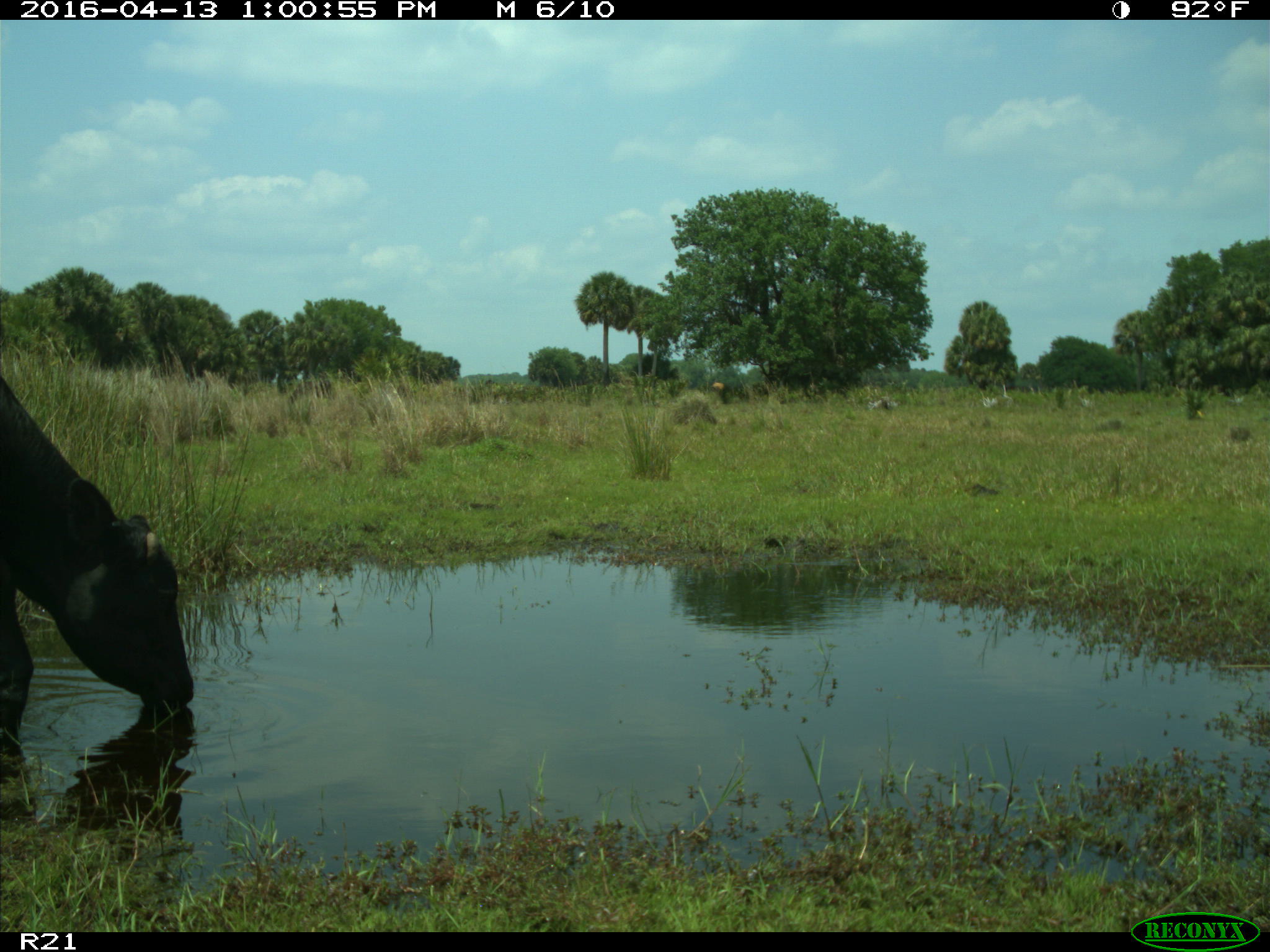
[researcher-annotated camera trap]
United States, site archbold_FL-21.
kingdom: Animalia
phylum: Chordata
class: Mammalia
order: Artiodactyla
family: Bovidae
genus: Bos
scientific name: Bos taurus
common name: domestic cow